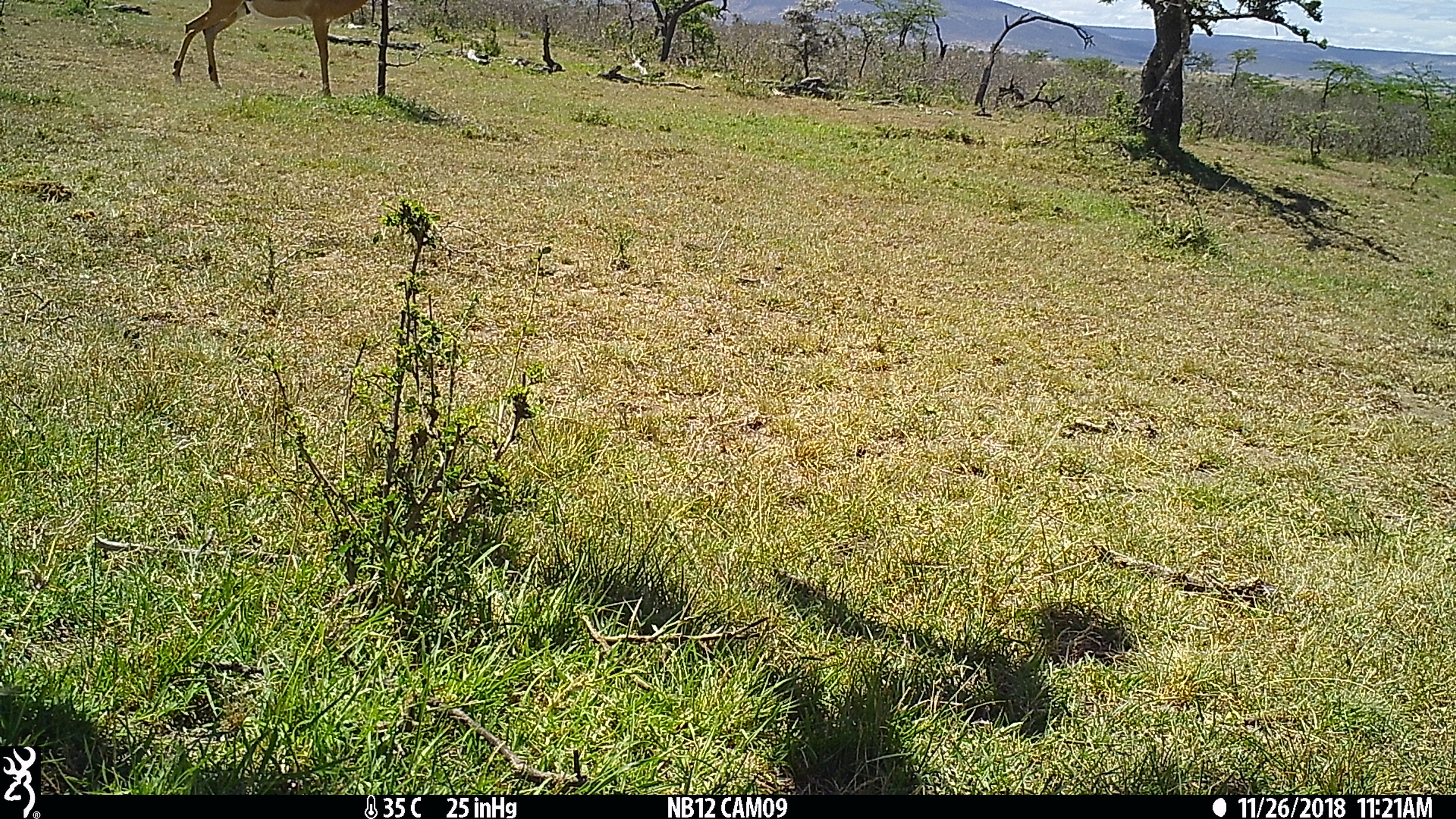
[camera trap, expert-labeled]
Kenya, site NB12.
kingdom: Animalia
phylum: Chordata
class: Mammalia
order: Artiodactyla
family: Bovidae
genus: Aepyceros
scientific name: Aepyceros melampus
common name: impala